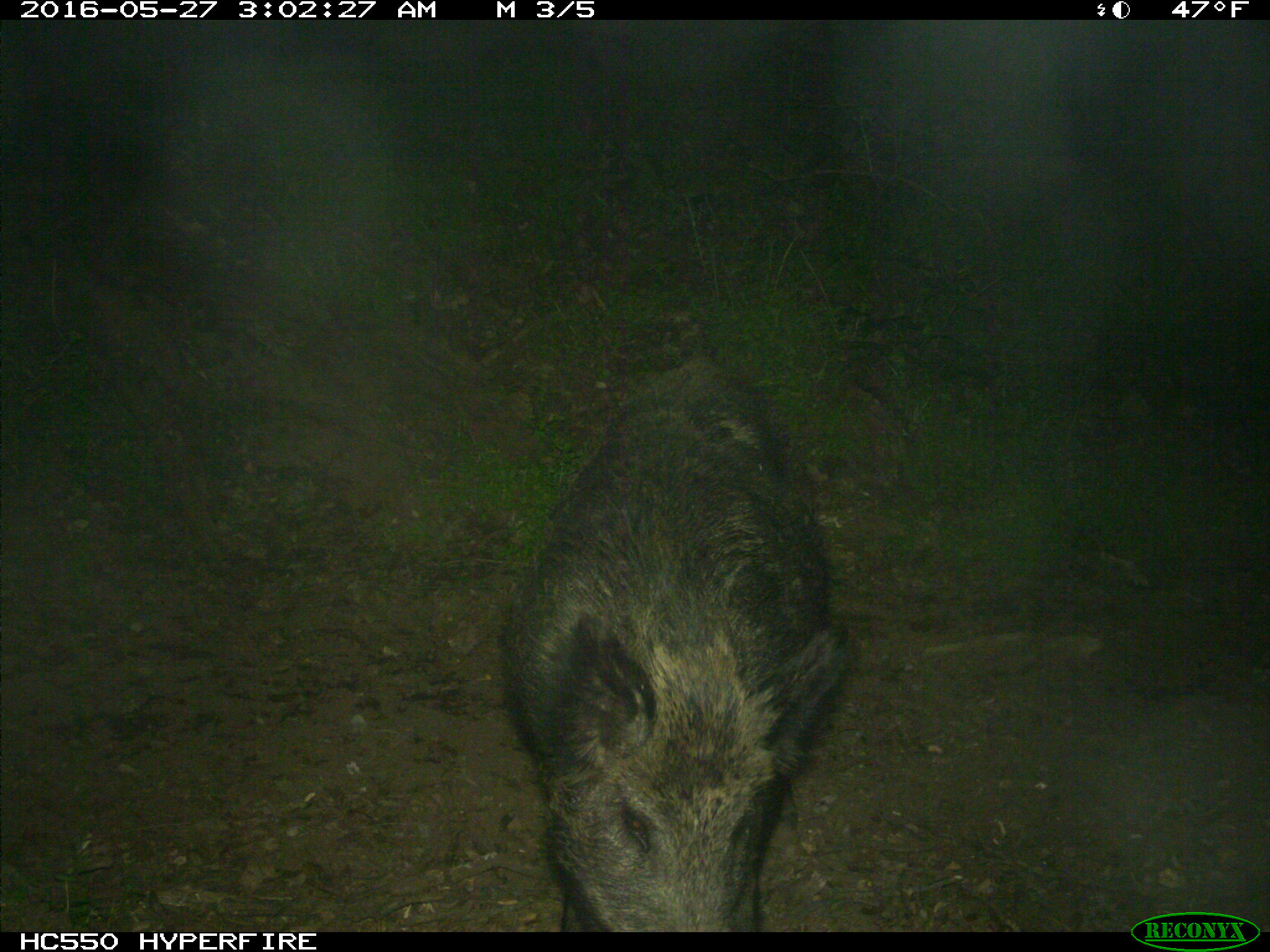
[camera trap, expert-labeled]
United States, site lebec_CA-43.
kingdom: Animalia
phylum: Chordata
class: Mammalia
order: Artiodactyla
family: Suidae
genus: Sus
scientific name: Sus scrofa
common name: wild boar